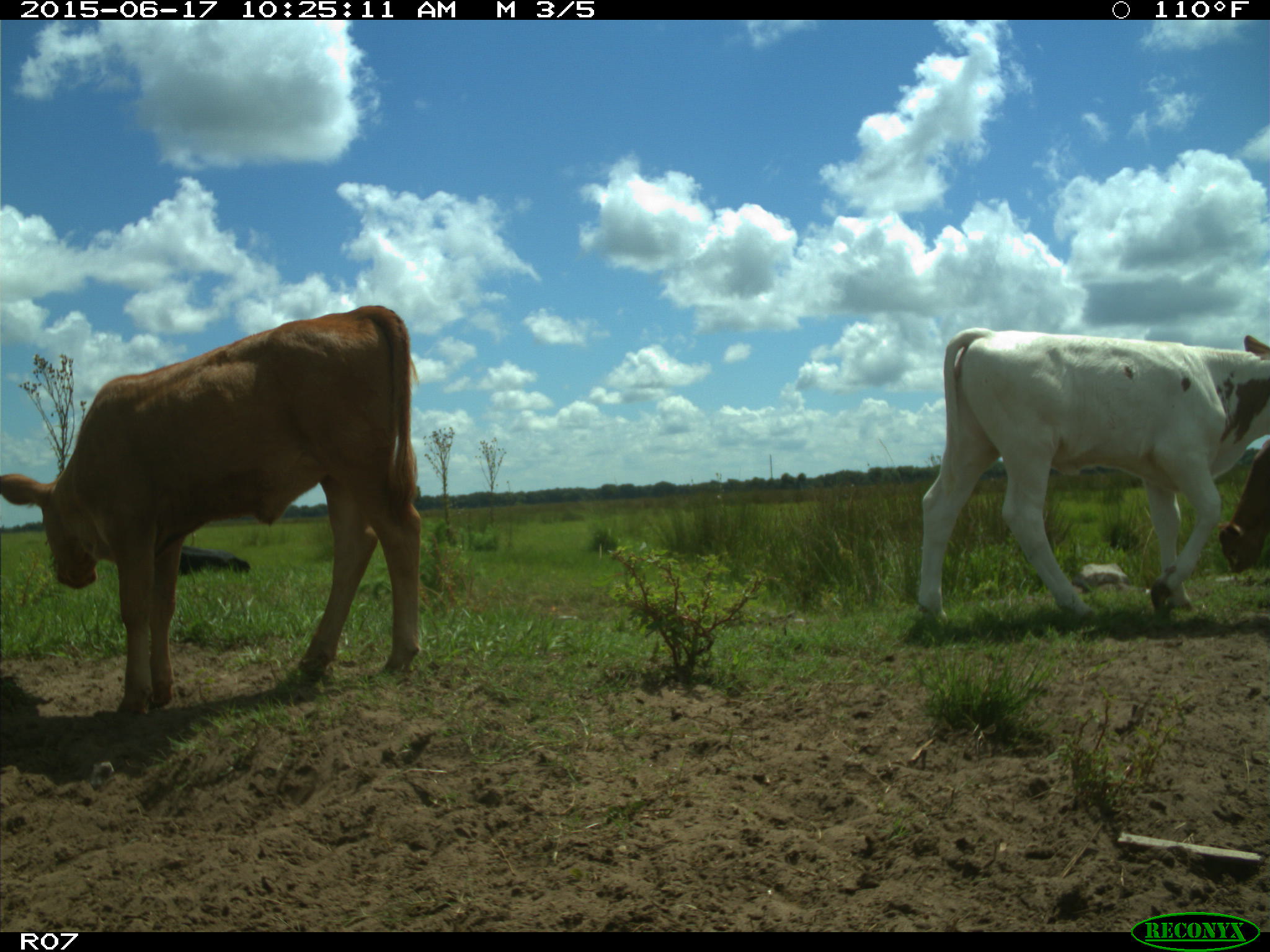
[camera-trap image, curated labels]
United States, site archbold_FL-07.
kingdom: Animalia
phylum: Chordata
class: Mammalia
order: Artiodactyla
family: Bovidae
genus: Bos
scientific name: Bos taurus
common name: domestic cow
Bos taurus (domestic cow).